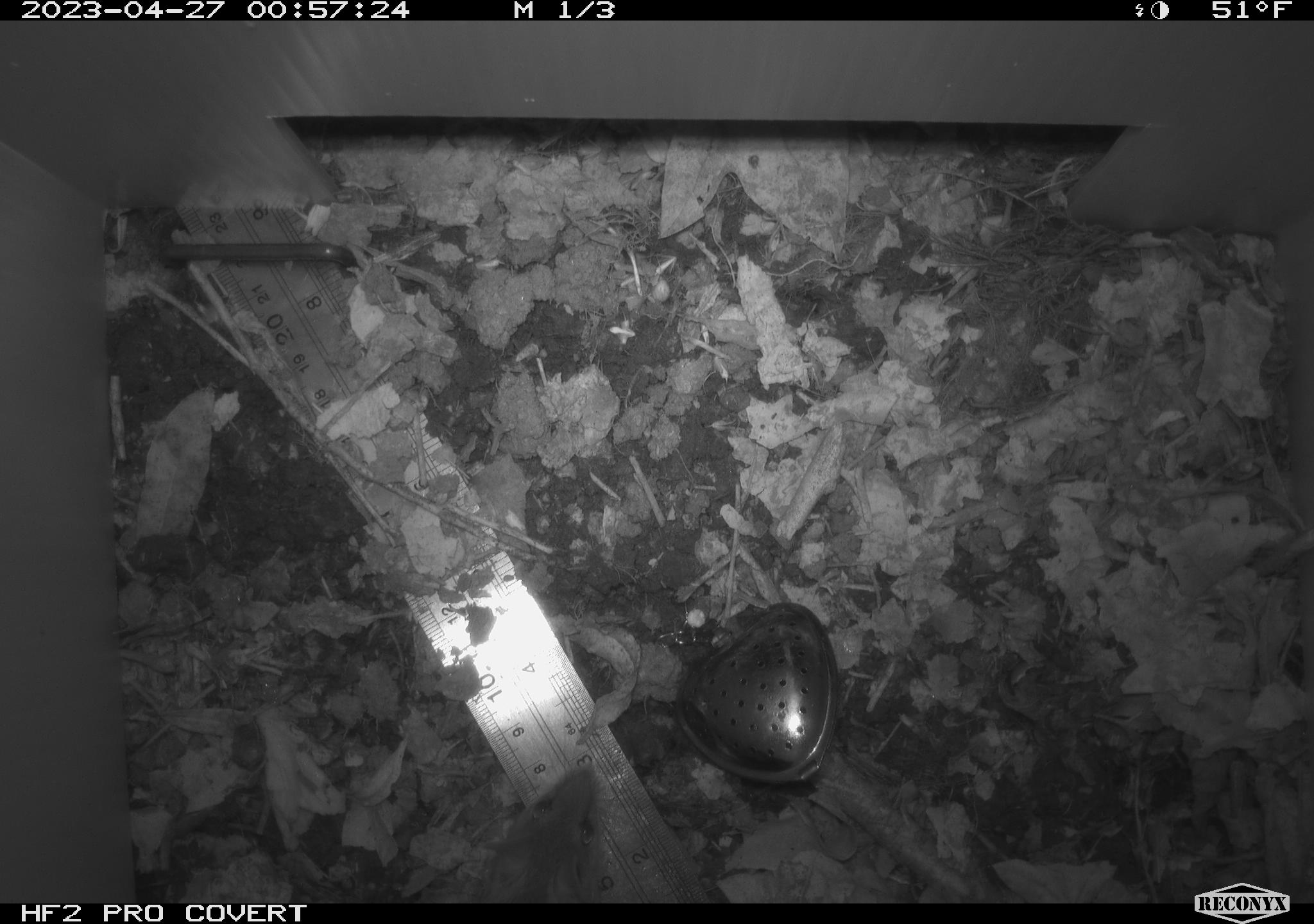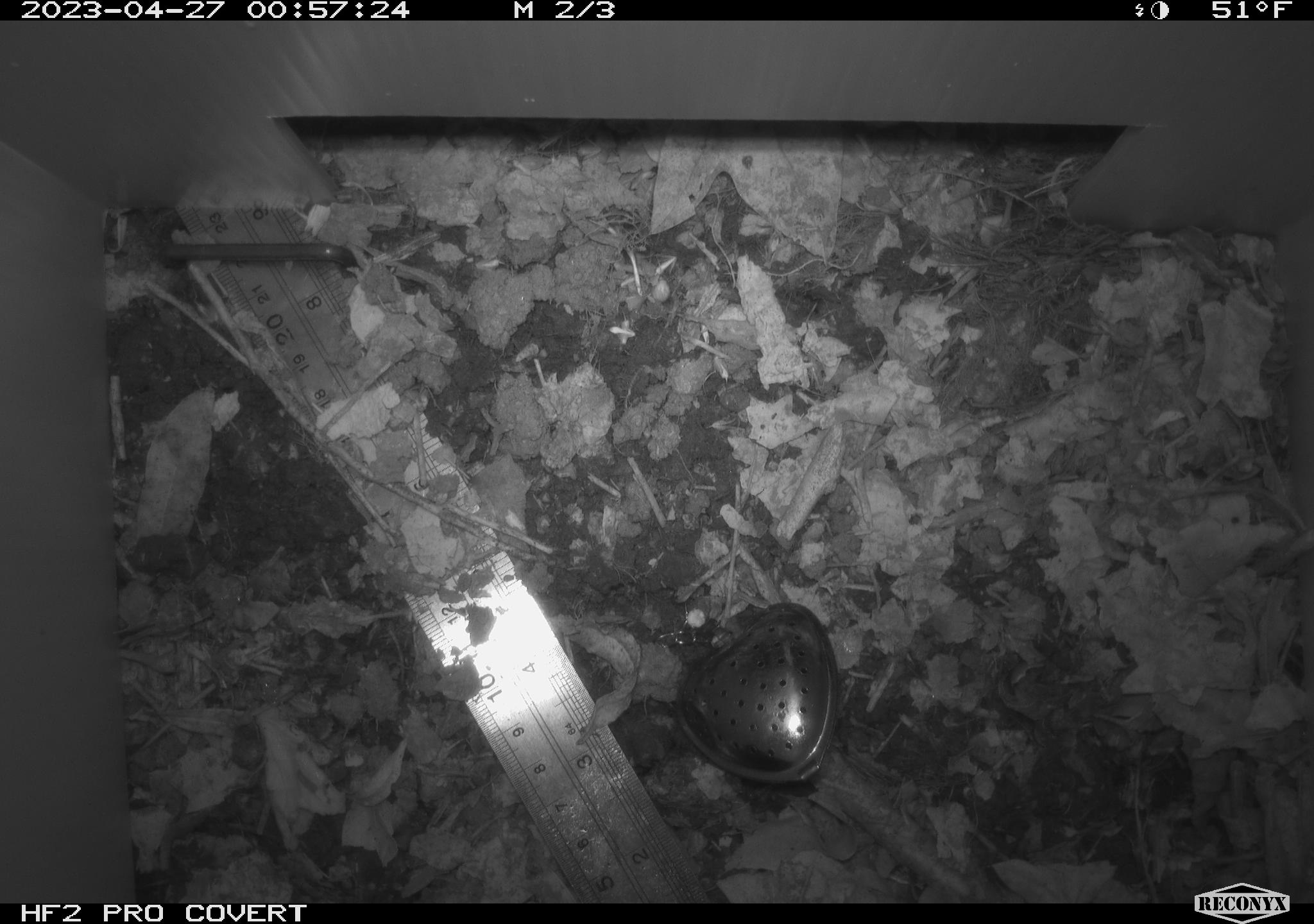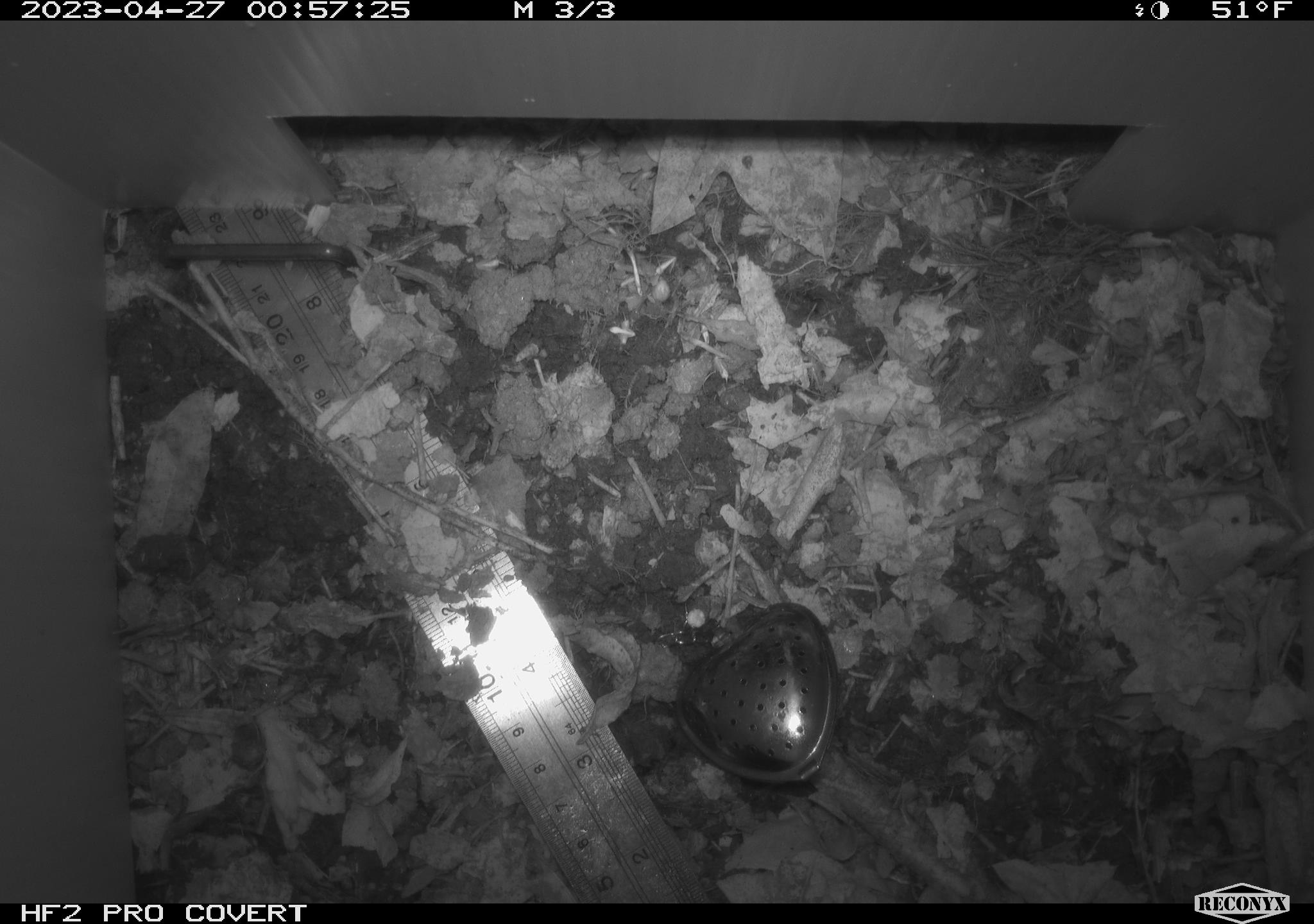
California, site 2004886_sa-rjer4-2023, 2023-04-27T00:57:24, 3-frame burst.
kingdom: Animalia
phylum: Chordata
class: Mammalia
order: Rodentia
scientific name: Rodentia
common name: mouse species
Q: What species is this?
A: Mouse species (Rodentia).